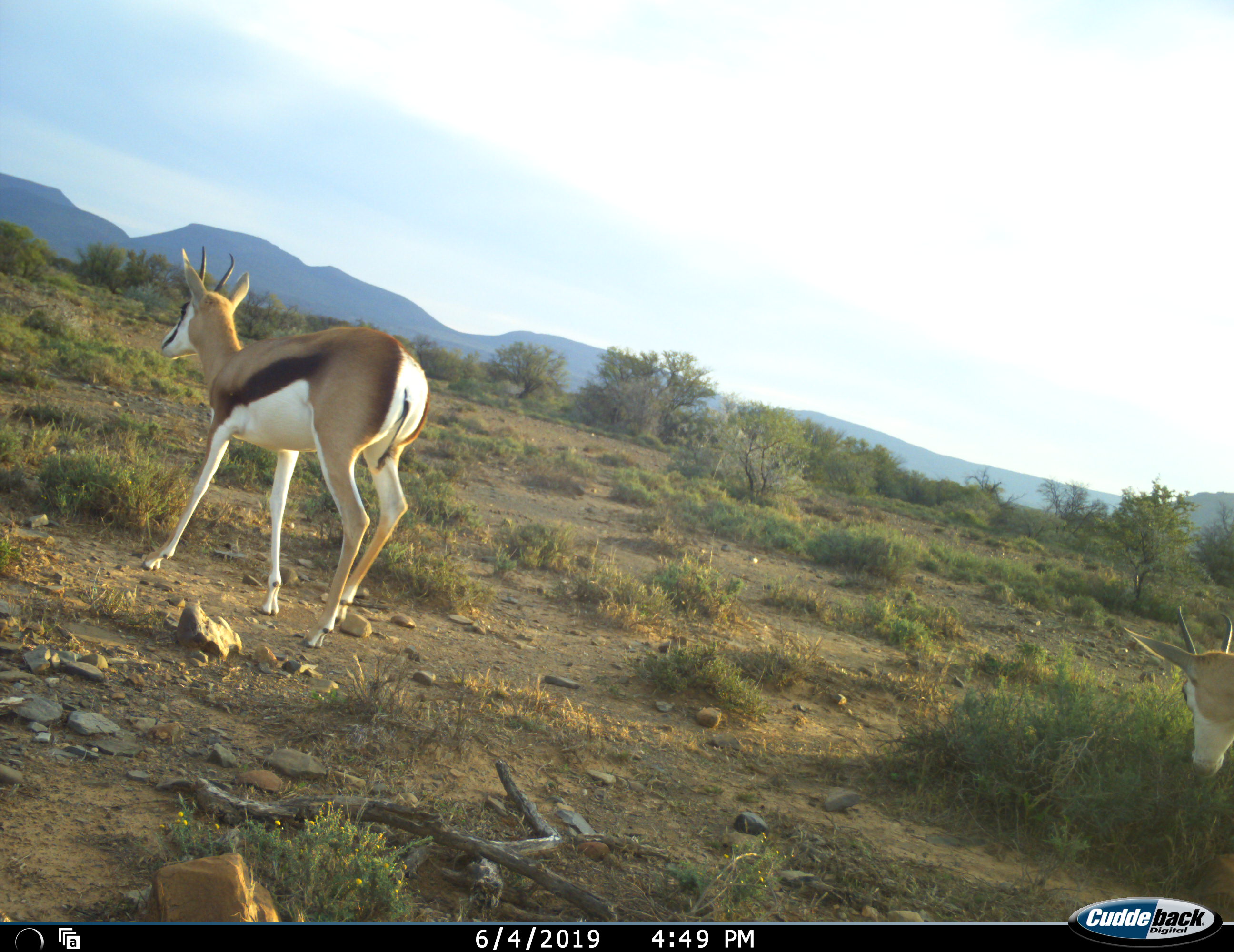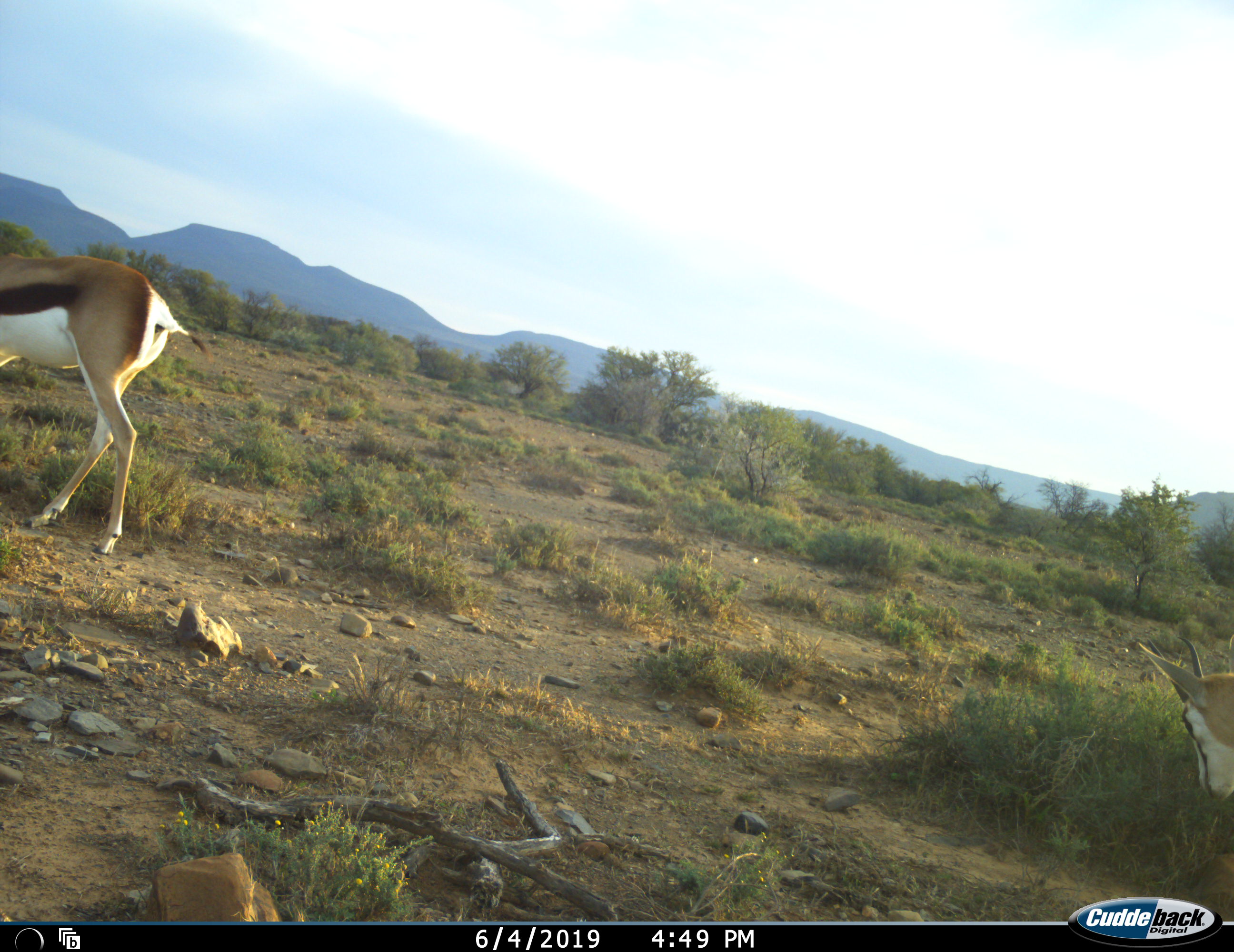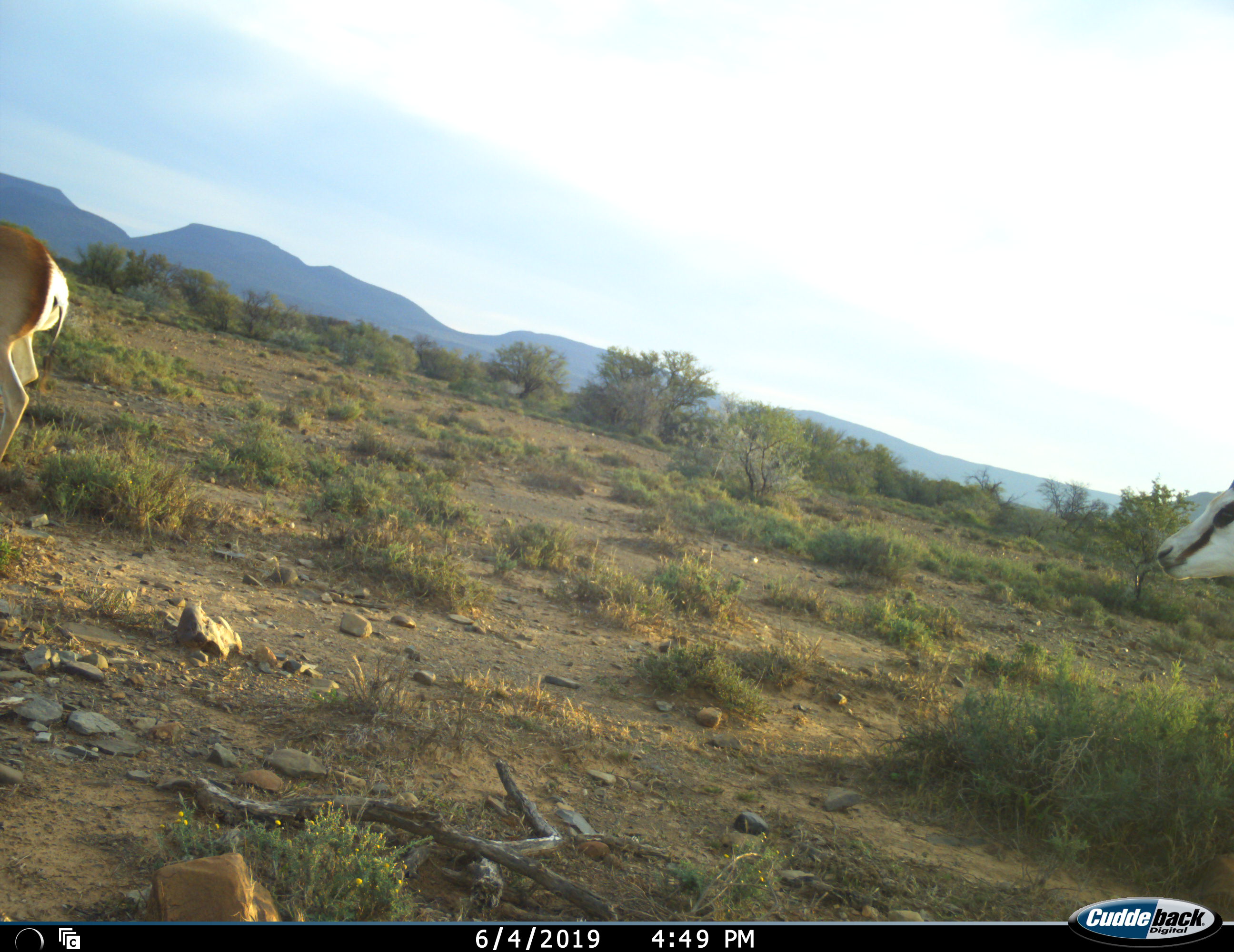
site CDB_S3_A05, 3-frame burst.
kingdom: Animalia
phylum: Chordata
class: Mammalia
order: Artiodactyla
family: Bovidae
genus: Antidorcas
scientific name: Antidorcas marsupialis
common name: springbok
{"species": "springbok (Antidorcas marsupialis)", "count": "2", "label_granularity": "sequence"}